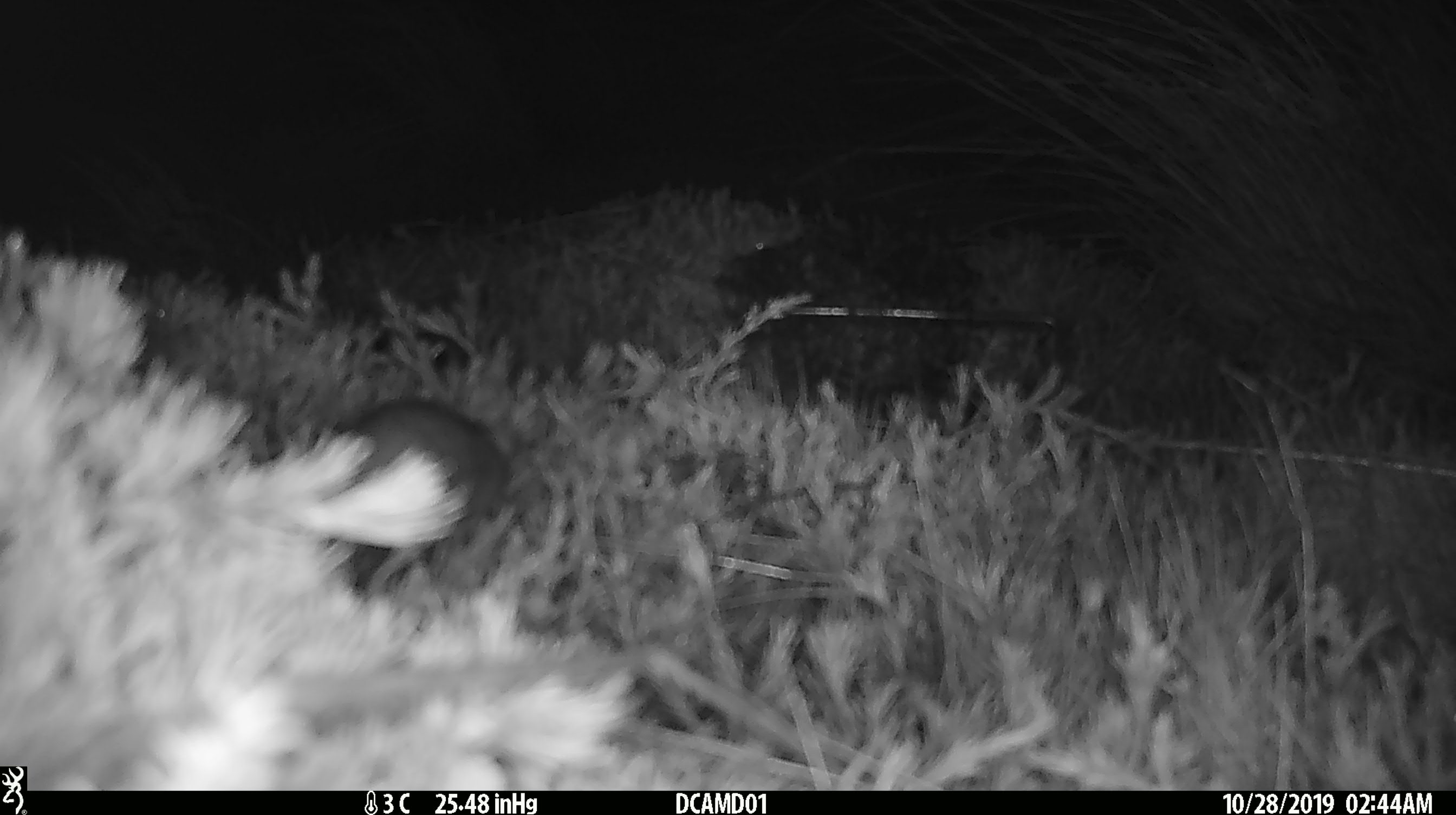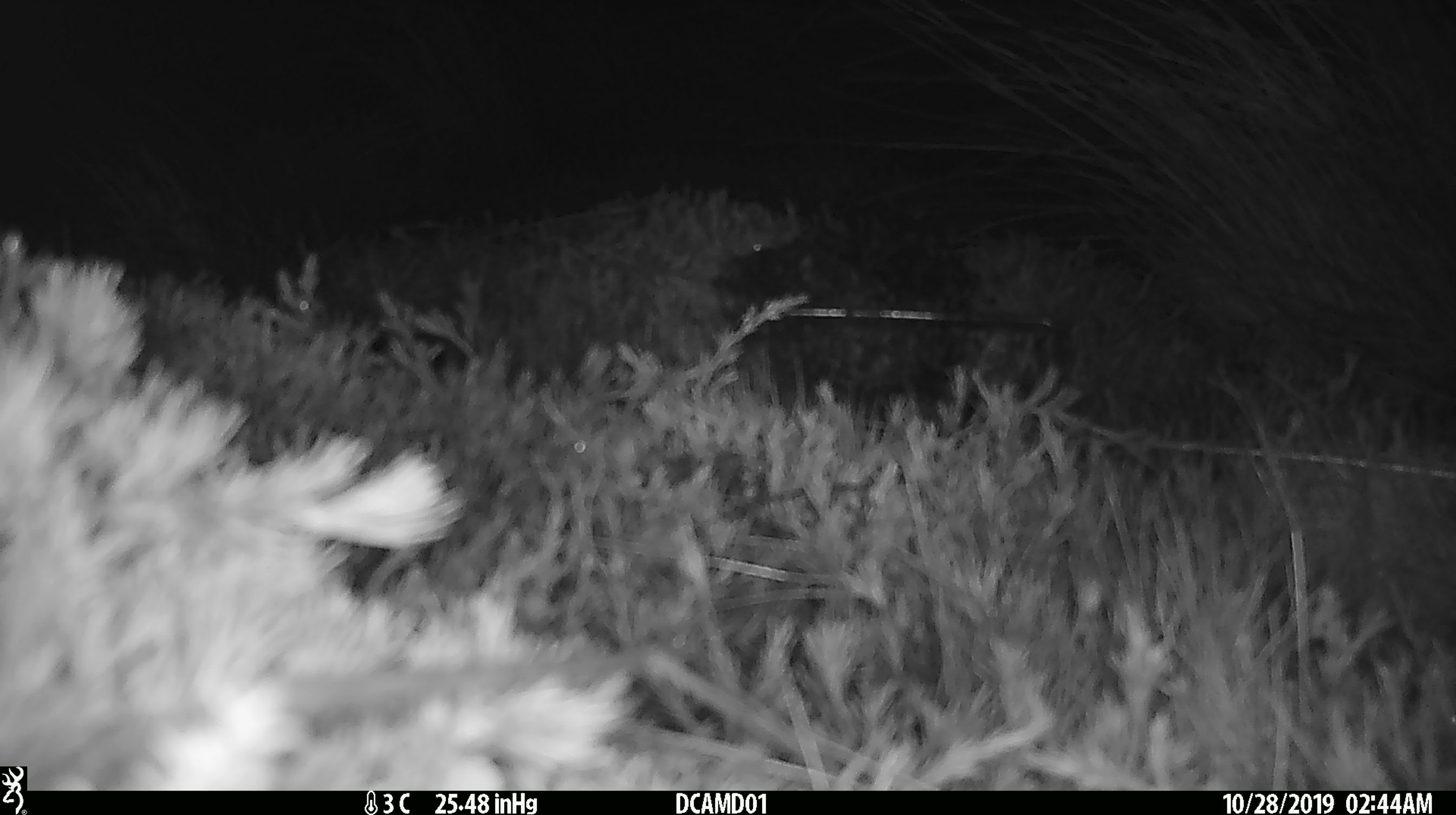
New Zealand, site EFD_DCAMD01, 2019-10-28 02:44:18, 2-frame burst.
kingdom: Animalia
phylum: Chordata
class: Mammalia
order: Rodentia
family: Muridae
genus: Mus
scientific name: Mus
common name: mouse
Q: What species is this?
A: Mouse (Mus).